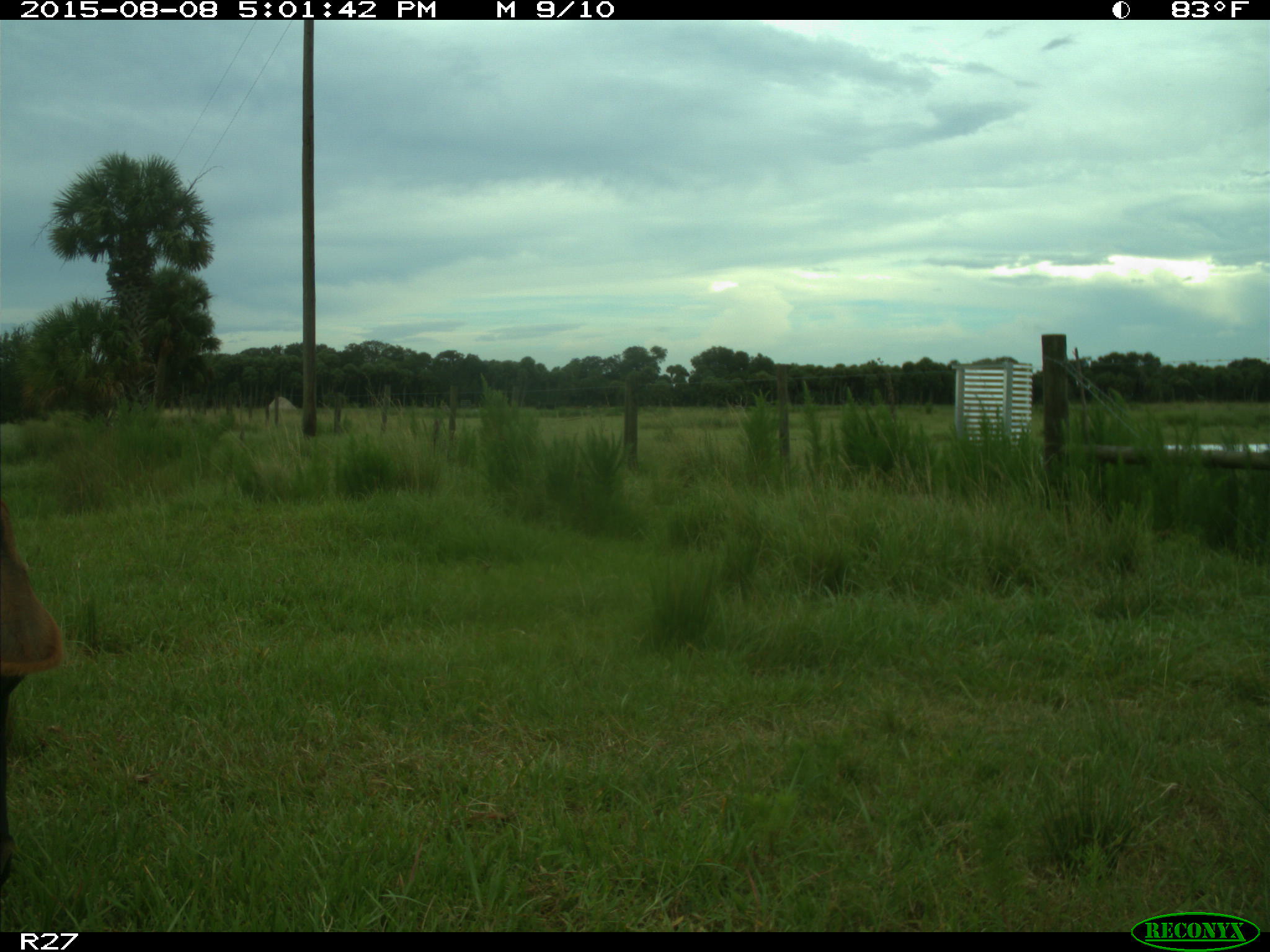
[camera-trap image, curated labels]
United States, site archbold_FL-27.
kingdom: Animalia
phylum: Chordata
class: Mammalia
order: Artiodactyla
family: Bovidae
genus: Bos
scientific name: Bos taurus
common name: domestic cow